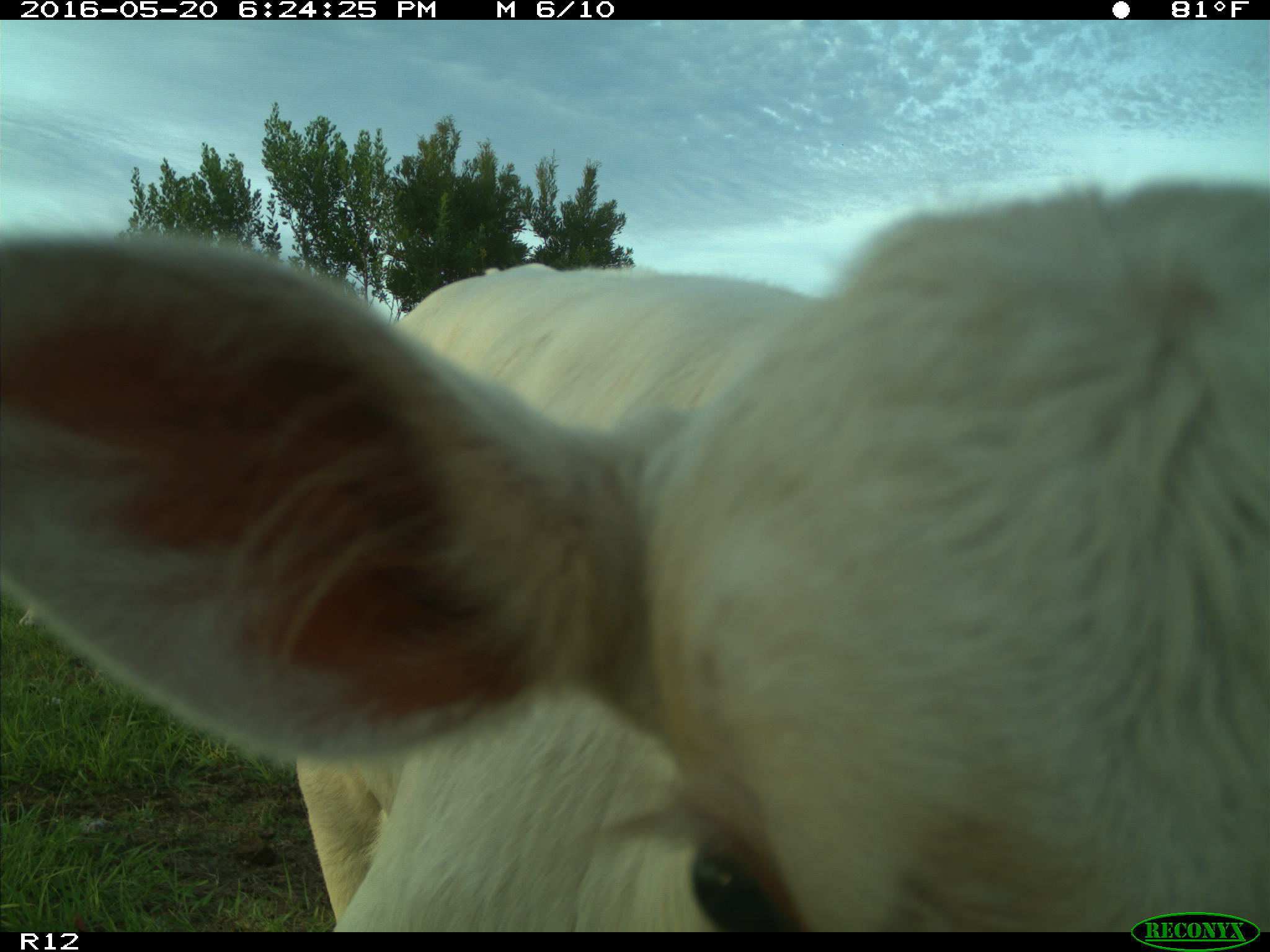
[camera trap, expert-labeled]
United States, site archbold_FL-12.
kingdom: Animalia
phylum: Chordata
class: Mammalia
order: Artiodactyla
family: Bovidae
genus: Bos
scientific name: Bos taurus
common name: domestic cow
Bos taurus (domestic cow).